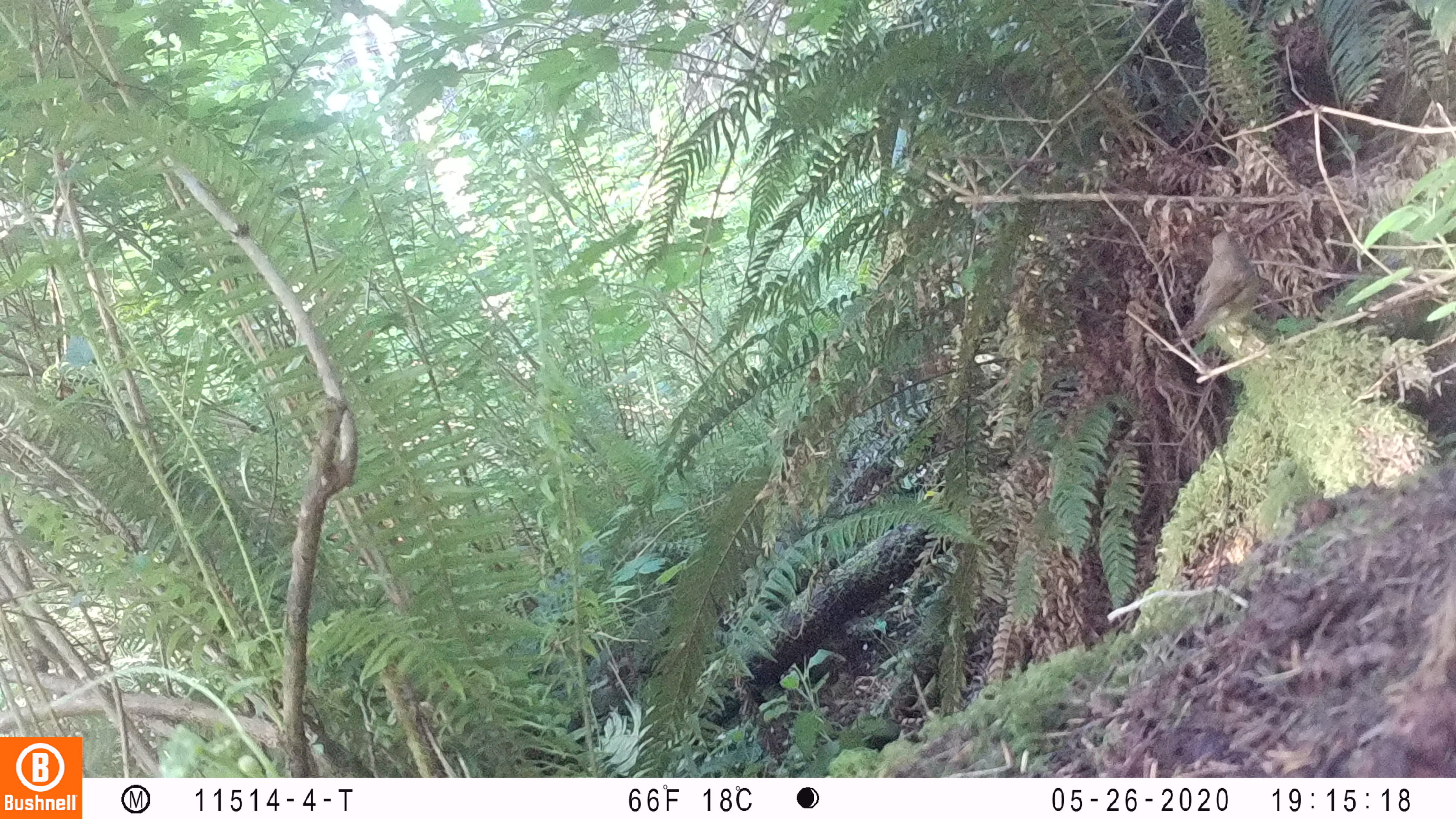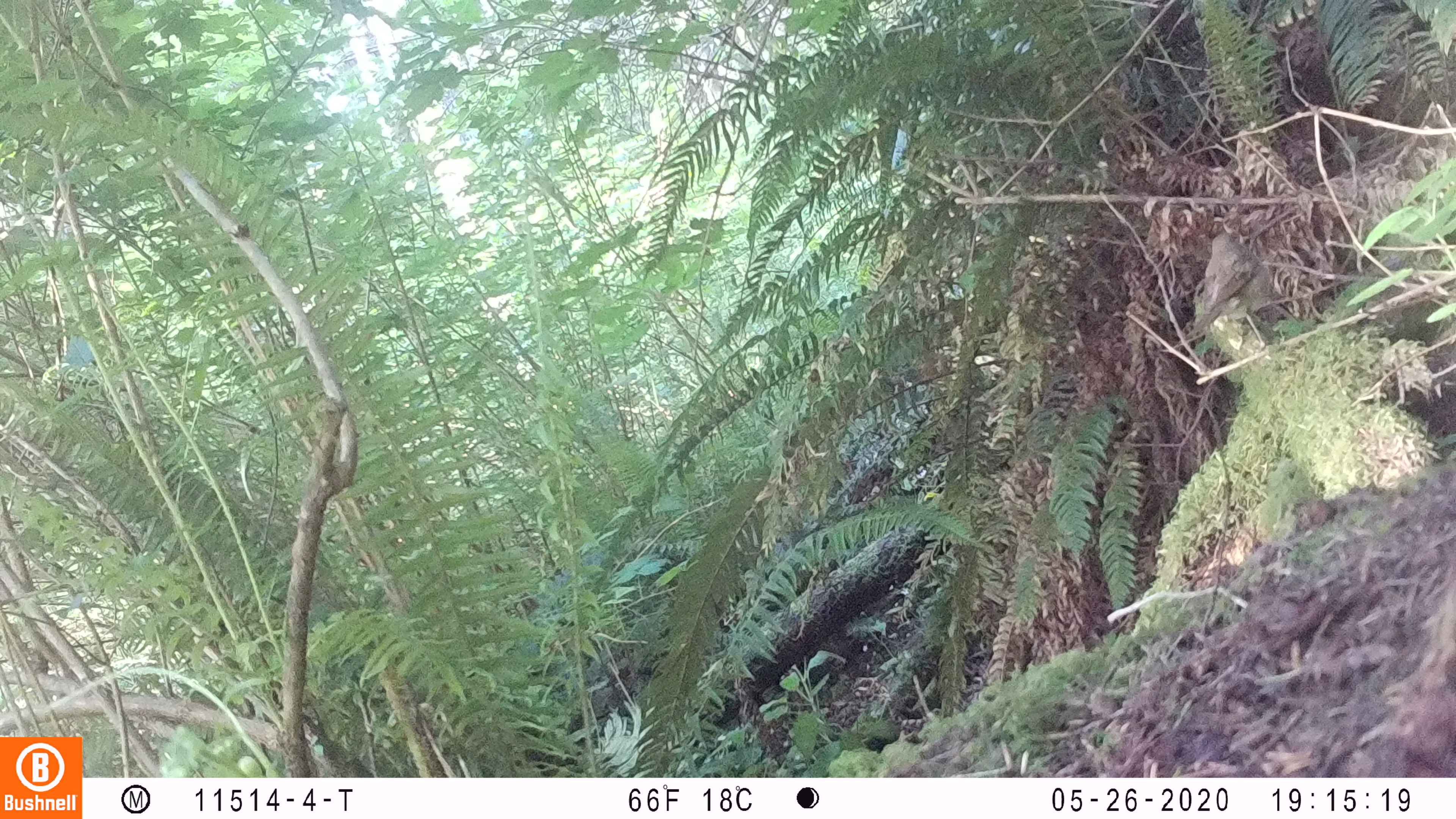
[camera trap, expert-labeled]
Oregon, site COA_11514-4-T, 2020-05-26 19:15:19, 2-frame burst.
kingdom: Animalia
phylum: Chordata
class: Aves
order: Passeriformes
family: Turdidae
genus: Catharus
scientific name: Catharus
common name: brown thrushes and nightingale-thrushes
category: catharus species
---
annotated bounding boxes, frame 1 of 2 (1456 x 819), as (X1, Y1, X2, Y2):
catharus species: (1158, 221, 1278, 356)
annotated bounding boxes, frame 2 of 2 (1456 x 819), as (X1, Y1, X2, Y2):
catharus species: (1166, 224, 1284, 353)